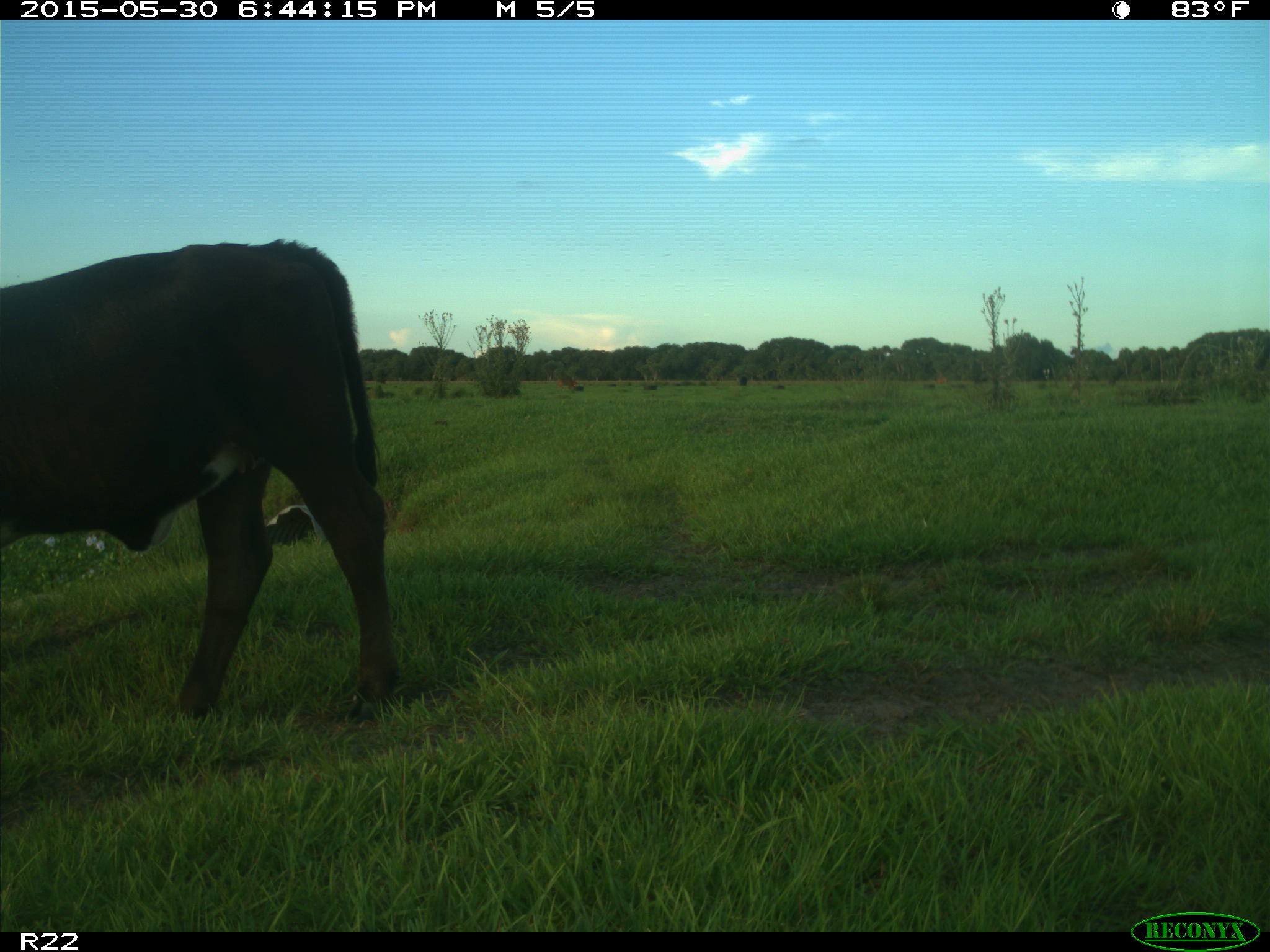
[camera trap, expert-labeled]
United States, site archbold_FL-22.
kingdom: Animalia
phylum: Chordata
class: Mammalia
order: Artiodactyla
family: Bovidae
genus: Bos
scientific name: Bos taurus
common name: domestic cow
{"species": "Bos taurus (domestic cow)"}